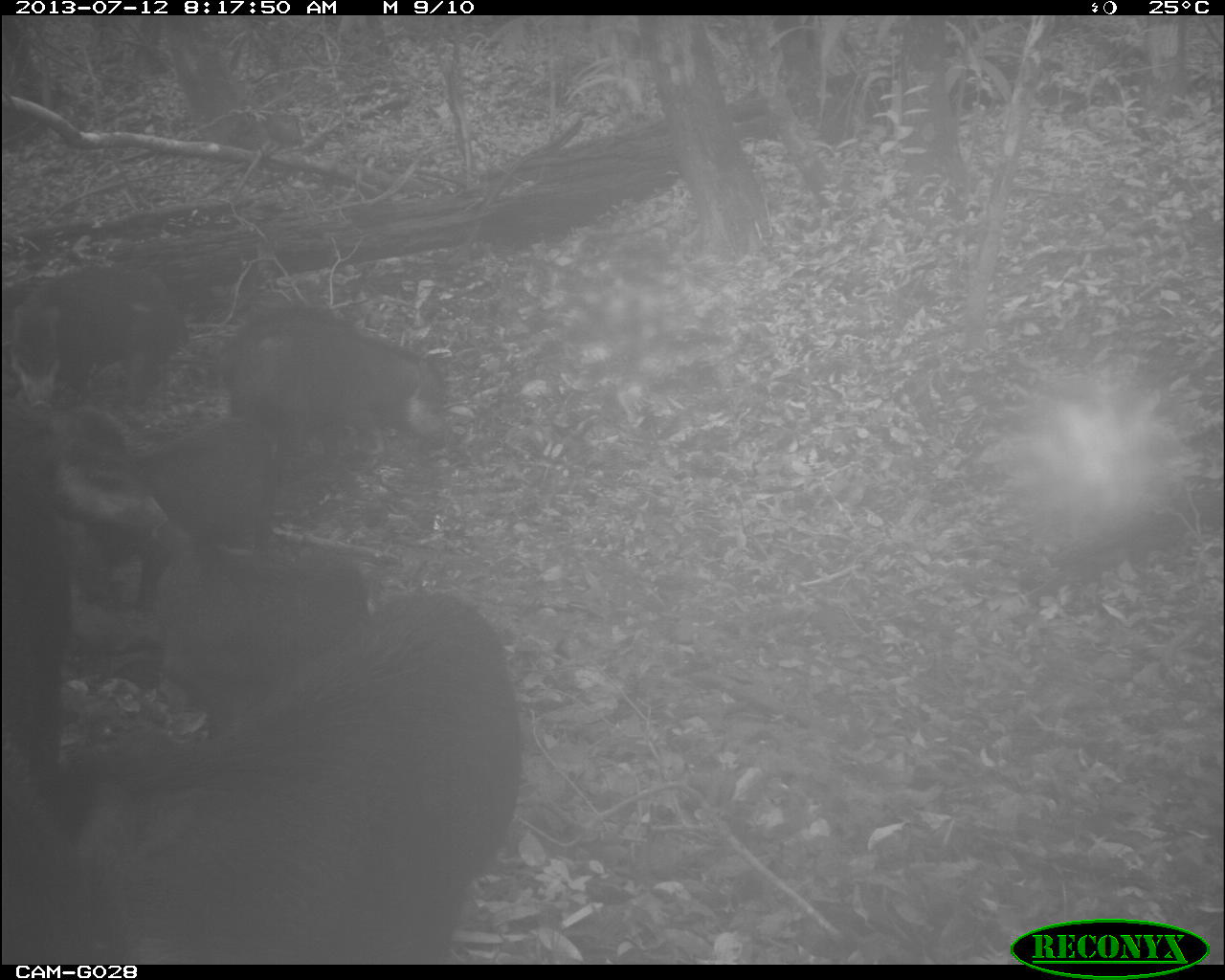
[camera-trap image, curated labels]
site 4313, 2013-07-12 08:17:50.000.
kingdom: Animalia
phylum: Chordata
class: Mammalia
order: Artiodactyla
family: Tayassuidae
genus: Tayassu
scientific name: Tayassu pecari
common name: white-lipped peccary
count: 25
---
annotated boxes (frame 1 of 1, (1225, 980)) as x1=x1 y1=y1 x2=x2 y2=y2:
tayassu pecari: x1=77 y1=591 x2=524 y2=961; x1=0 y1=373 x2=169 y2=798; x1=60 y1=416 x2=298 y2=626; x1=149 y1=535 x2=375 y2=732; x1=219 y1=307 x2=450 y2=455; x1=9 y1=259 x2=189 y2=417; x1=3 y1=787 x2=96 y2=964